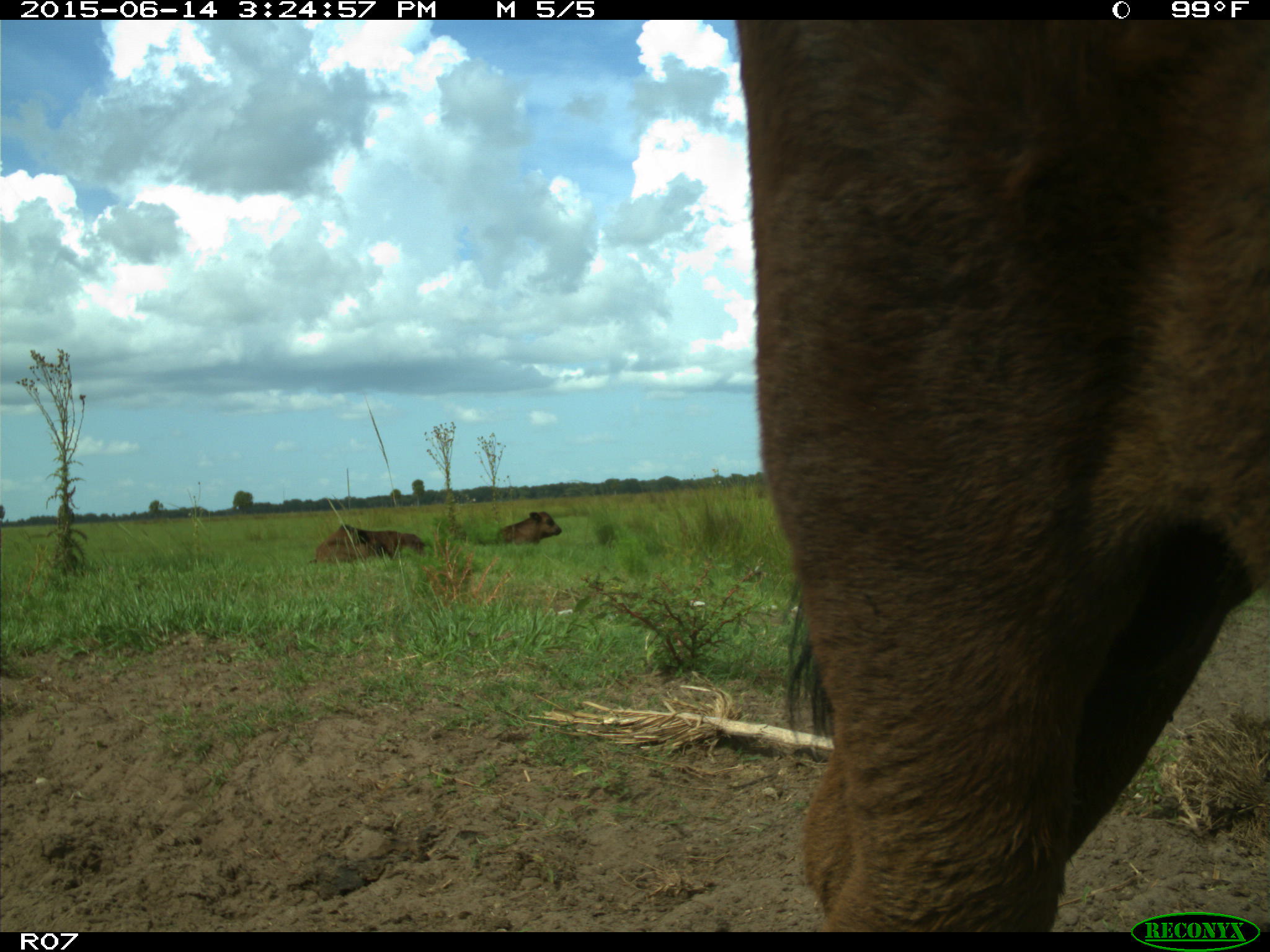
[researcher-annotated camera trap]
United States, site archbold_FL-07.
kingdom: Animalia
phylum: Chordata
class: Mammalia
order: Artiodactyla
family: Bovidae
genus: Bos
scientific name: Bos taurus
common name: domestic cow